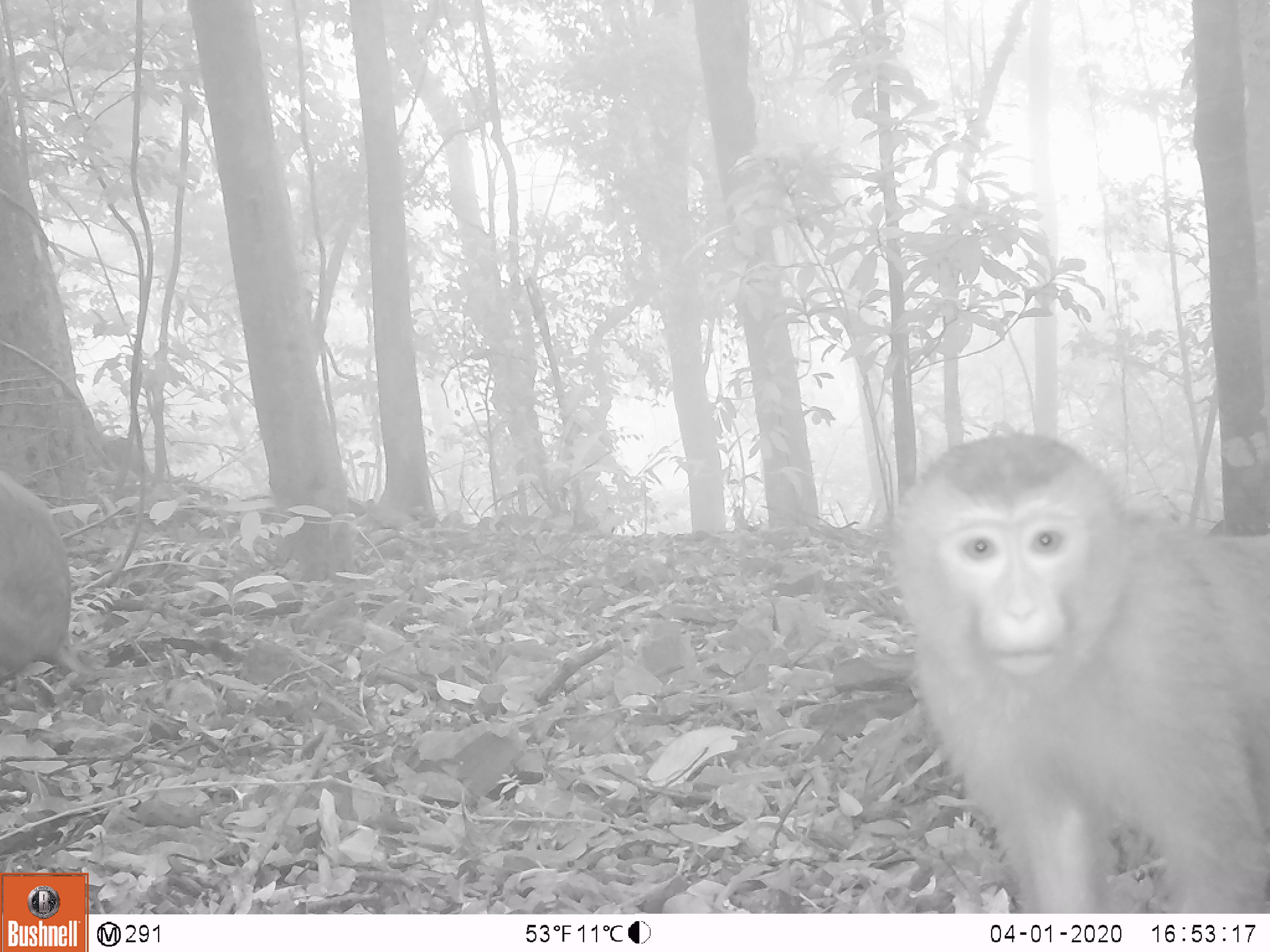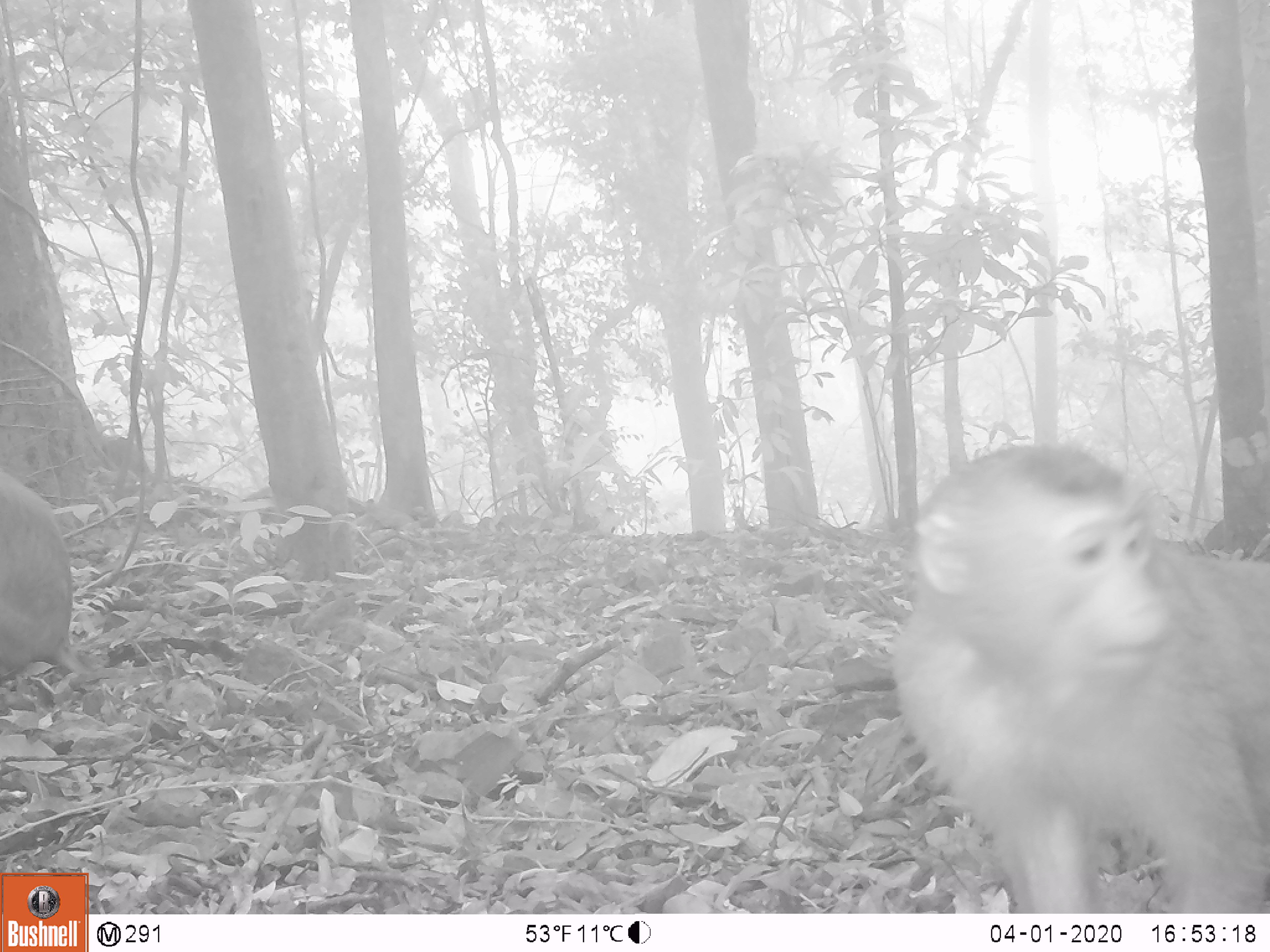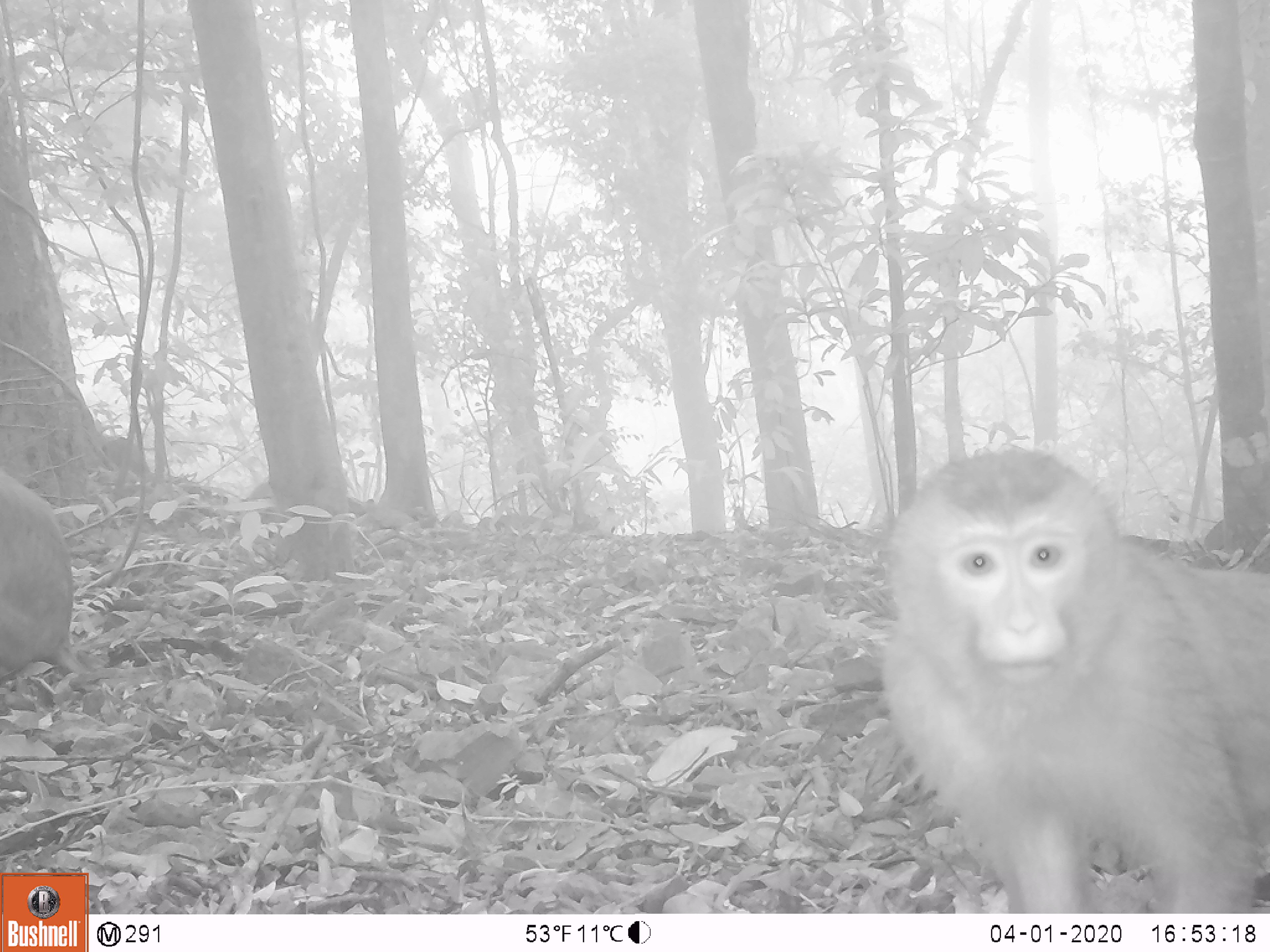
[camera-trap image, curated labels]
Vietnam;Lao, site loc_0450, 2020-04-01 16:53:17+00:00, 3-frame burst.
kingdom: Animalia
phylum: Chordata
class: Mammalia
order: Primates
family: Cercopithecidae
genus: Macaca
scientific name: Macaca nemestrina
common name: pig-tailed macaque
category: pig tailed macaque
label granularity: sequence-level